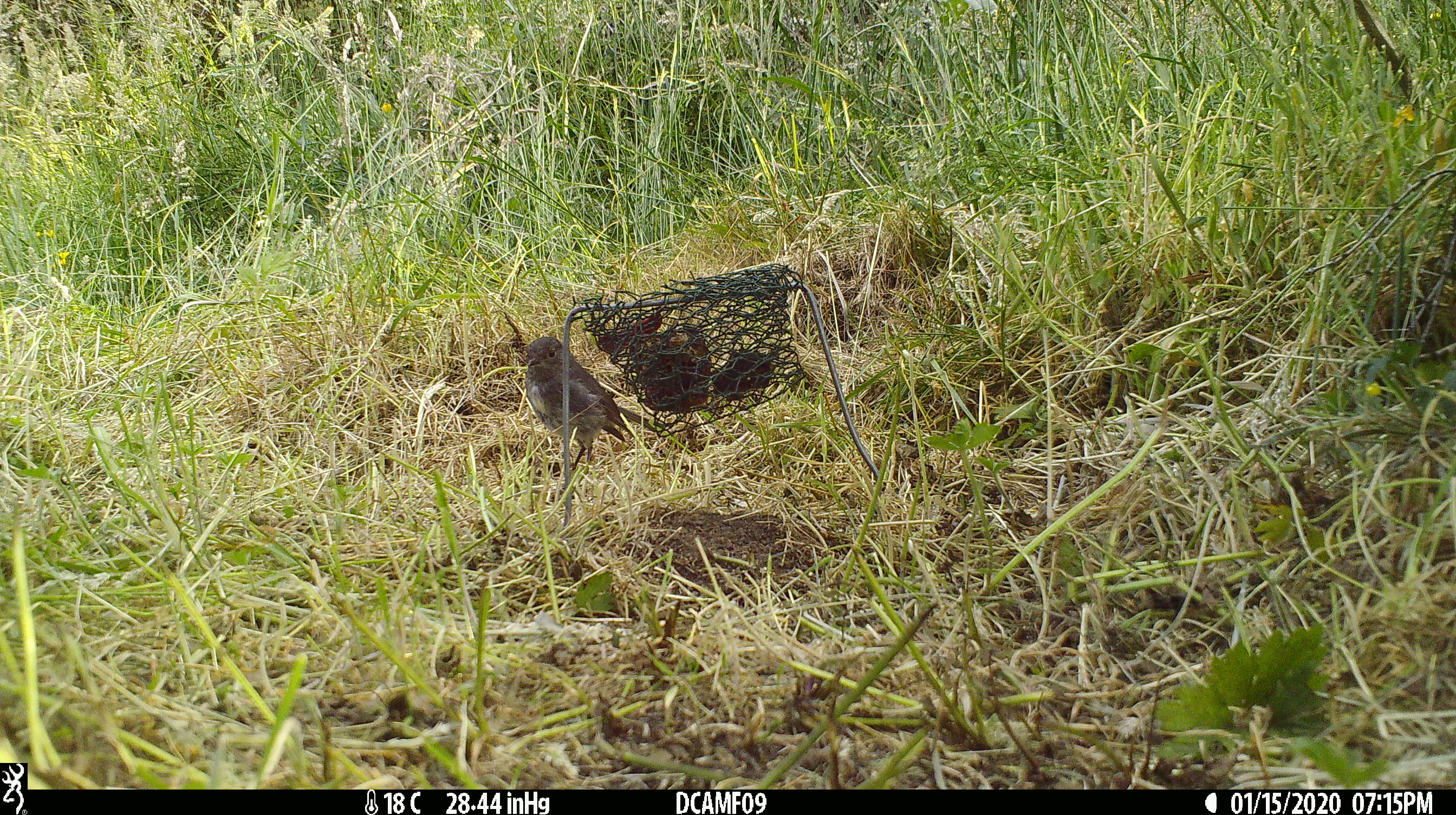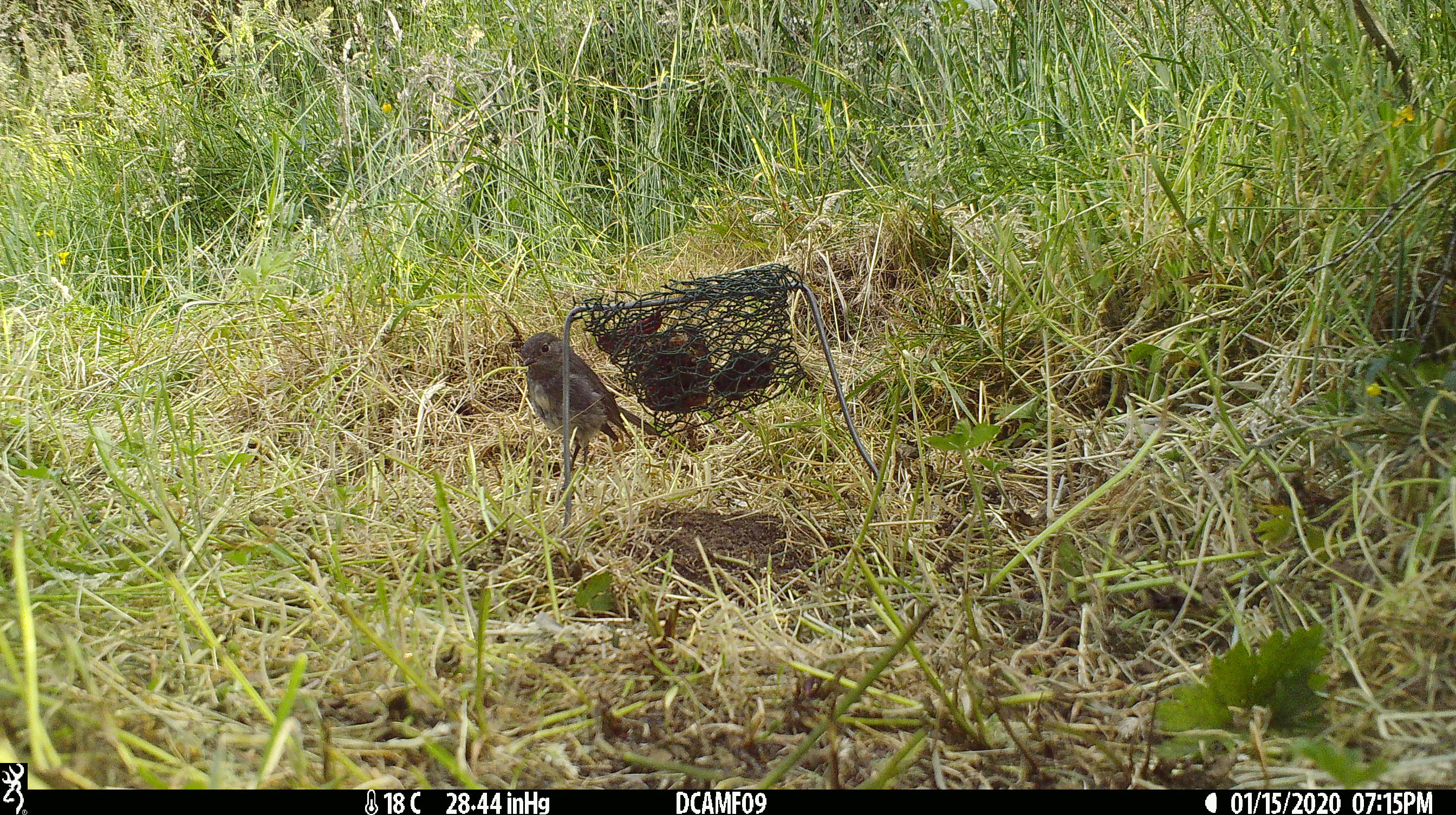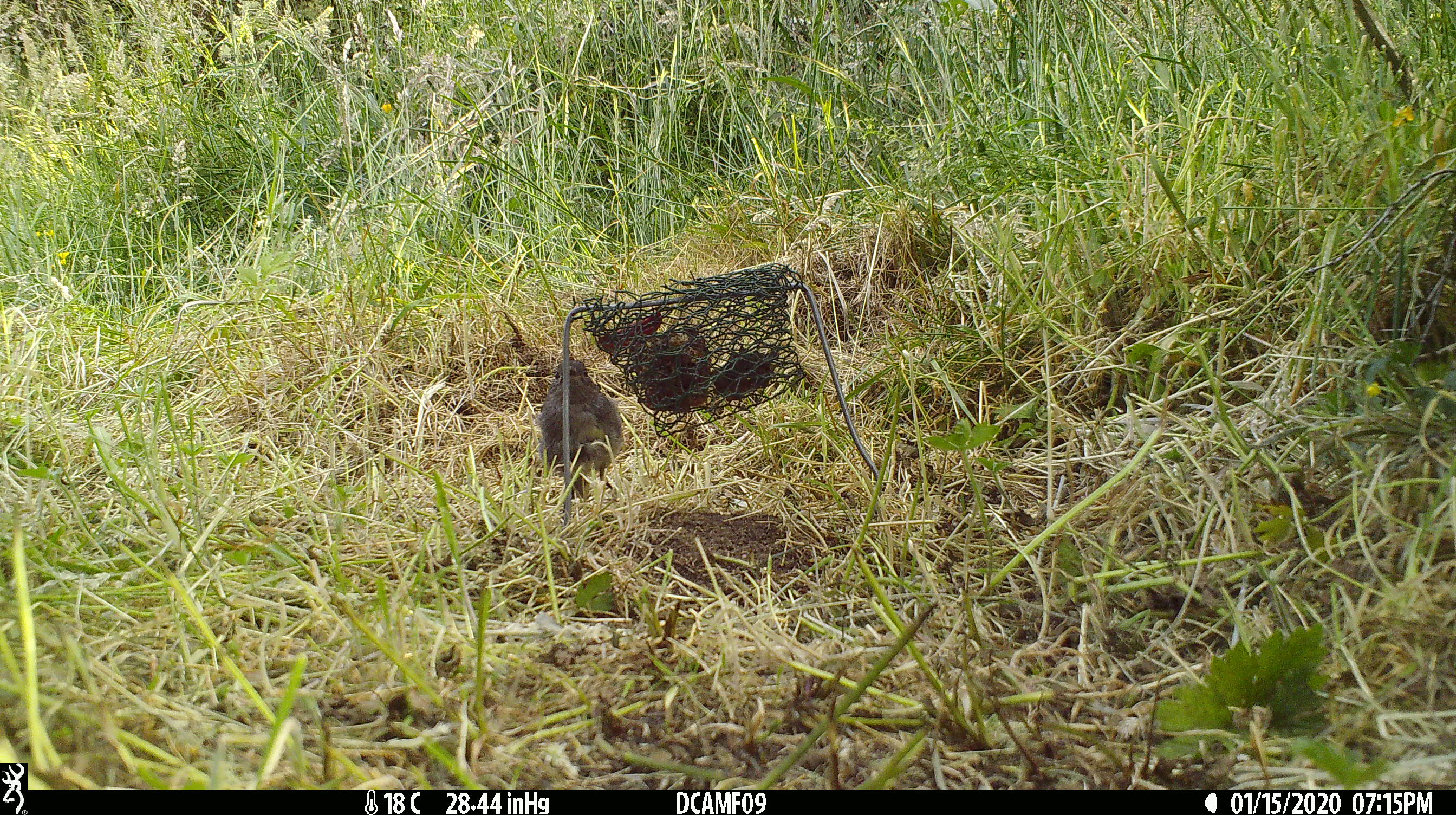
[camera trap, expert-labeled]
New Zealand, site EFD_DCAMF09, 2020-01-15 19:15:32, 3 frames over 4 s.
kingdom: Animalia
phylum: Chordata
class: Aves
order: Passeriformes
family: Petroicidae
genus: Petroica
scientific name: Petroica australis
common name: new zealand robin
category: robin